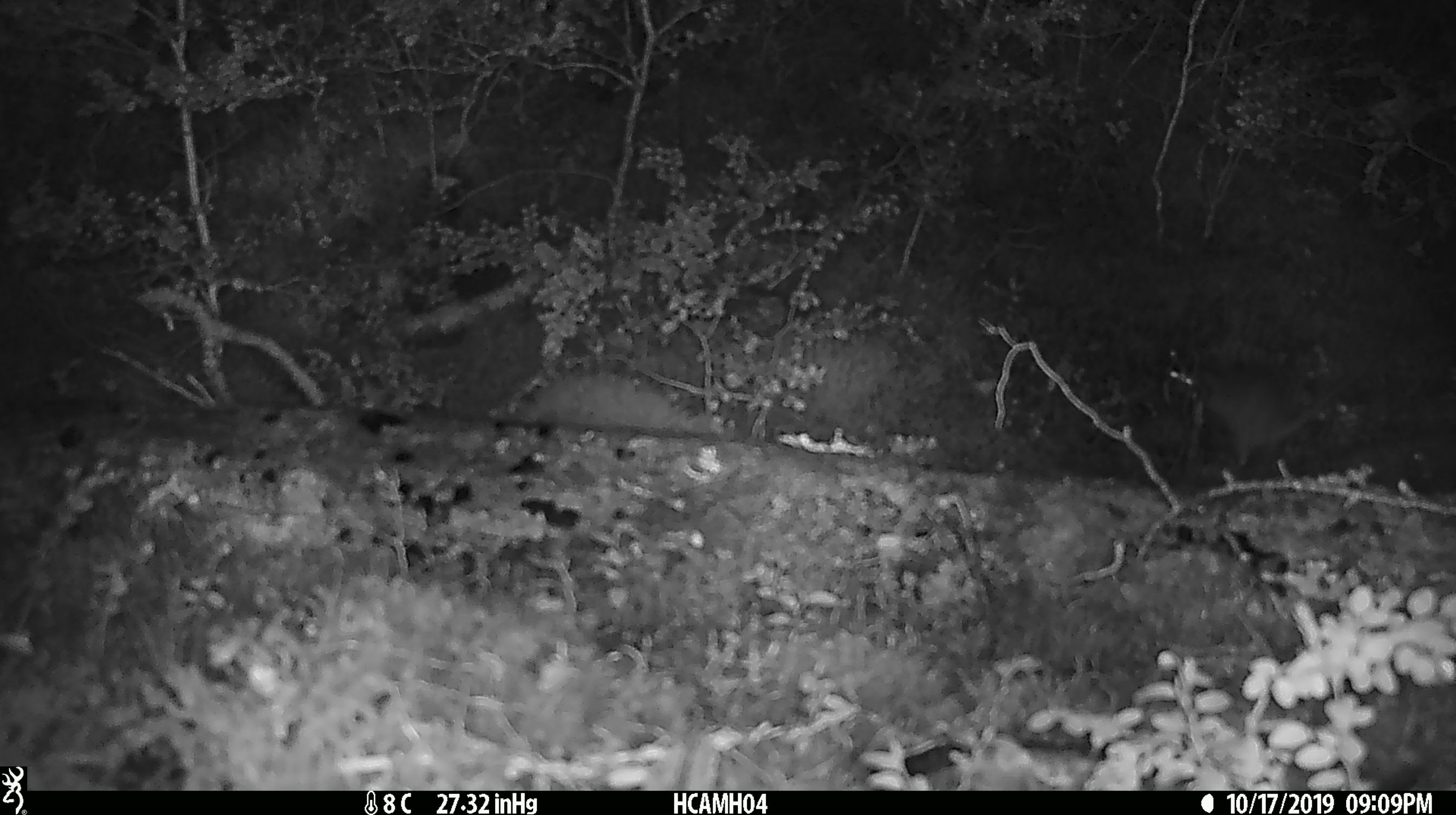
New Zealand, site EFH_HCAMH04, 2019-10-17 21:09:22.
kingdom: Animalia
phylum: Chordata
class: Mammalia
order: Rodentia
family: Muridae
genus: Mus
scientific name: Mus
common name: mouse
Mouse (Mus).